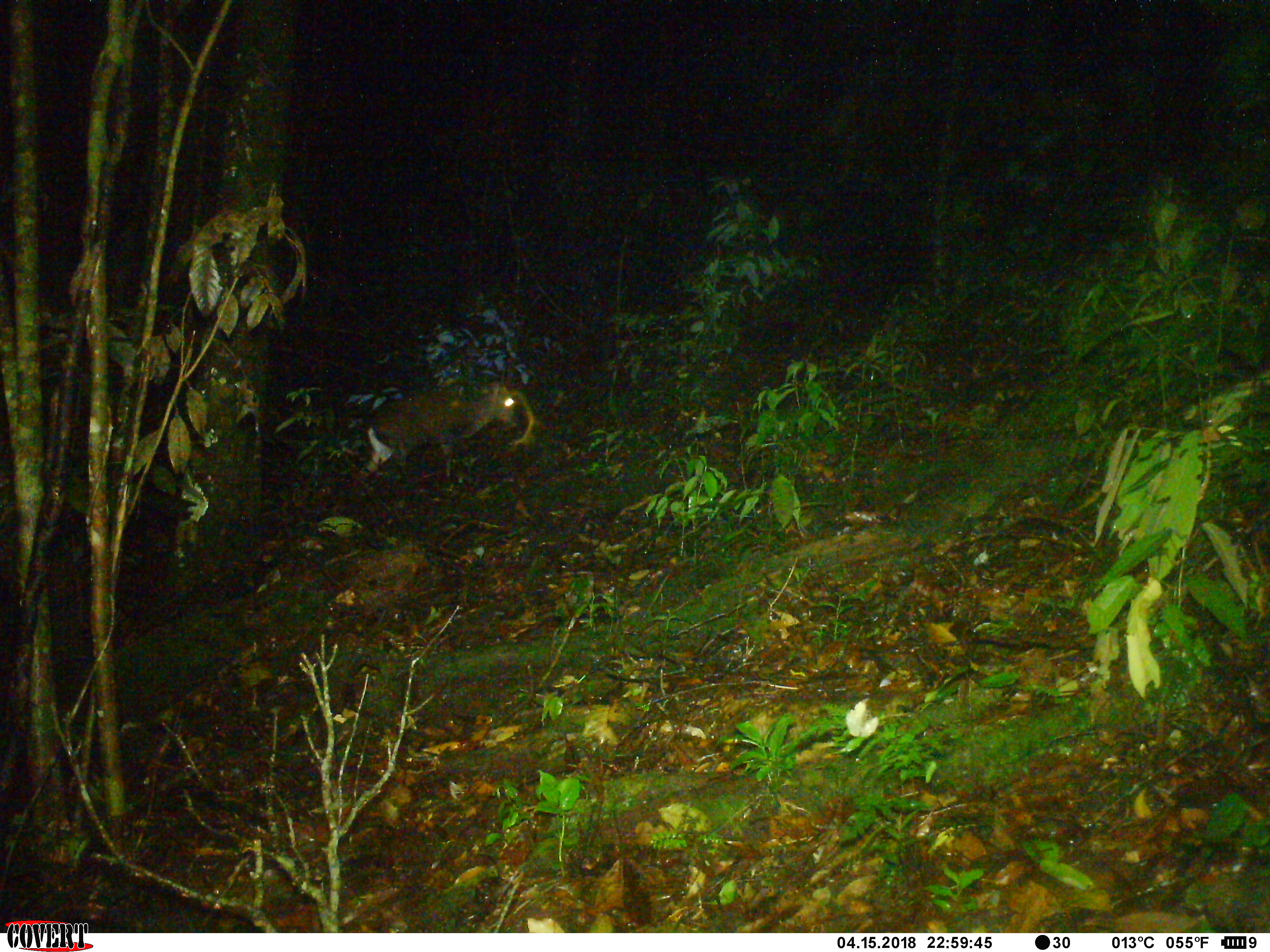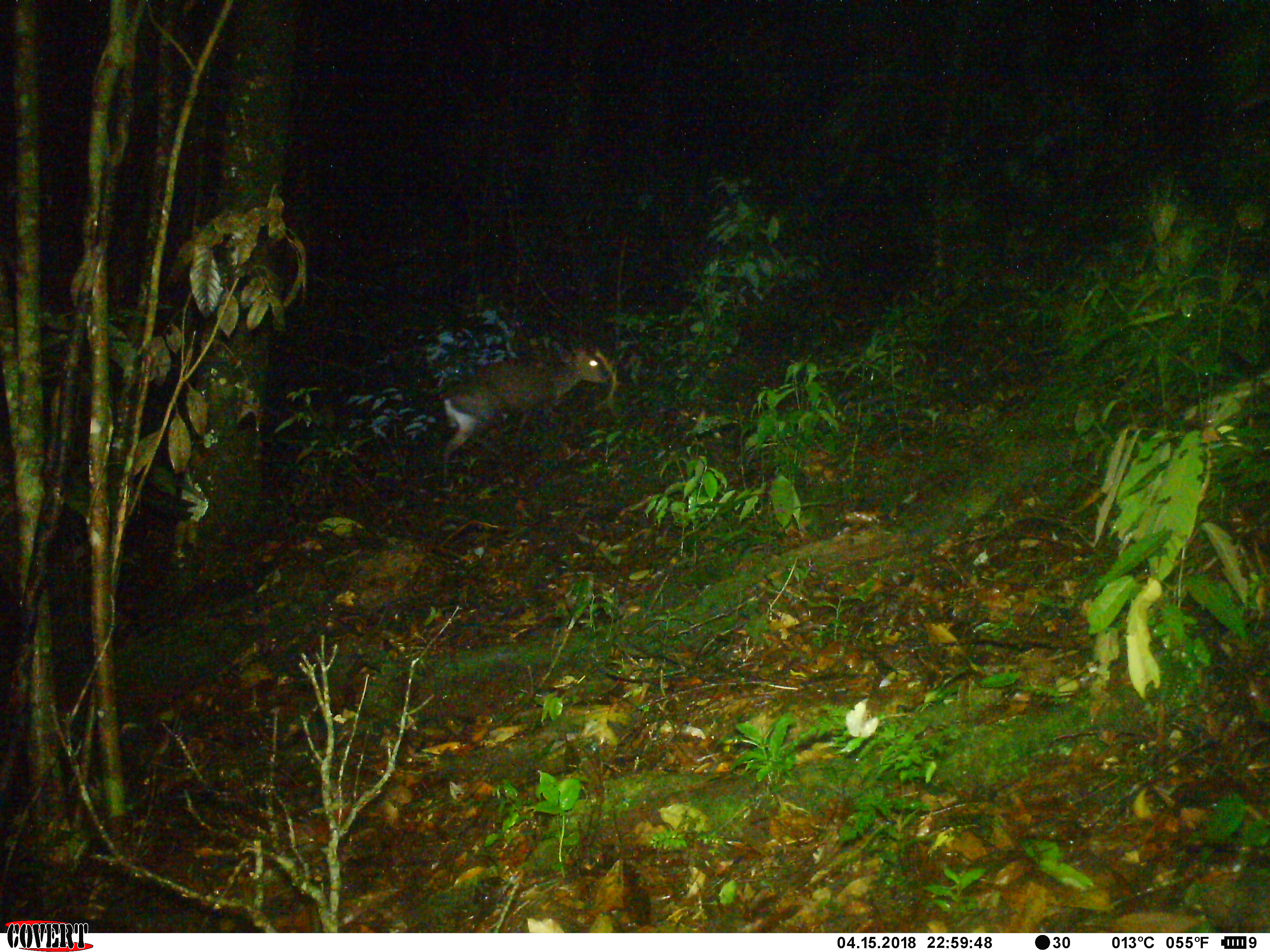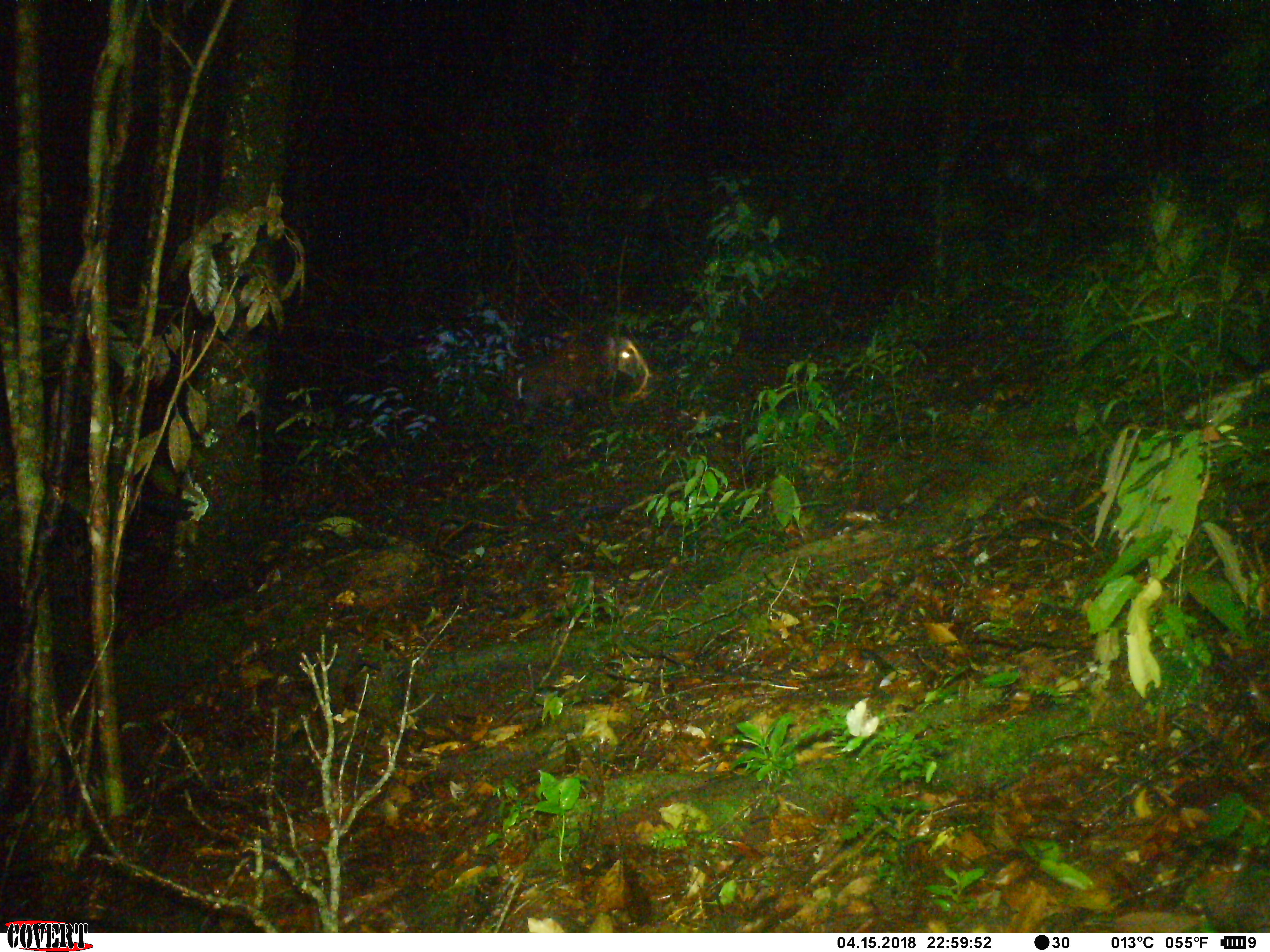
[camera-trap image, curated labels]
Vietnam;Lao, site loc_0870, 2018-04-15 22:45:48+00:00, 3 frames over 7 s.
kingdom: Animalia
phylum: Chordata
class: Mammalia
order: Artiodactyla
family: Cervidae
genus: Muntiacus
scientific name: Muntiacus rooseveltorum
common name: roosevelt's muntjac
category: roosevelts muntjac group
Roosevelts muntjac group (roosevelt's muntjac) (Muntiacus rooseveltorum). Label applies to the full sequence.